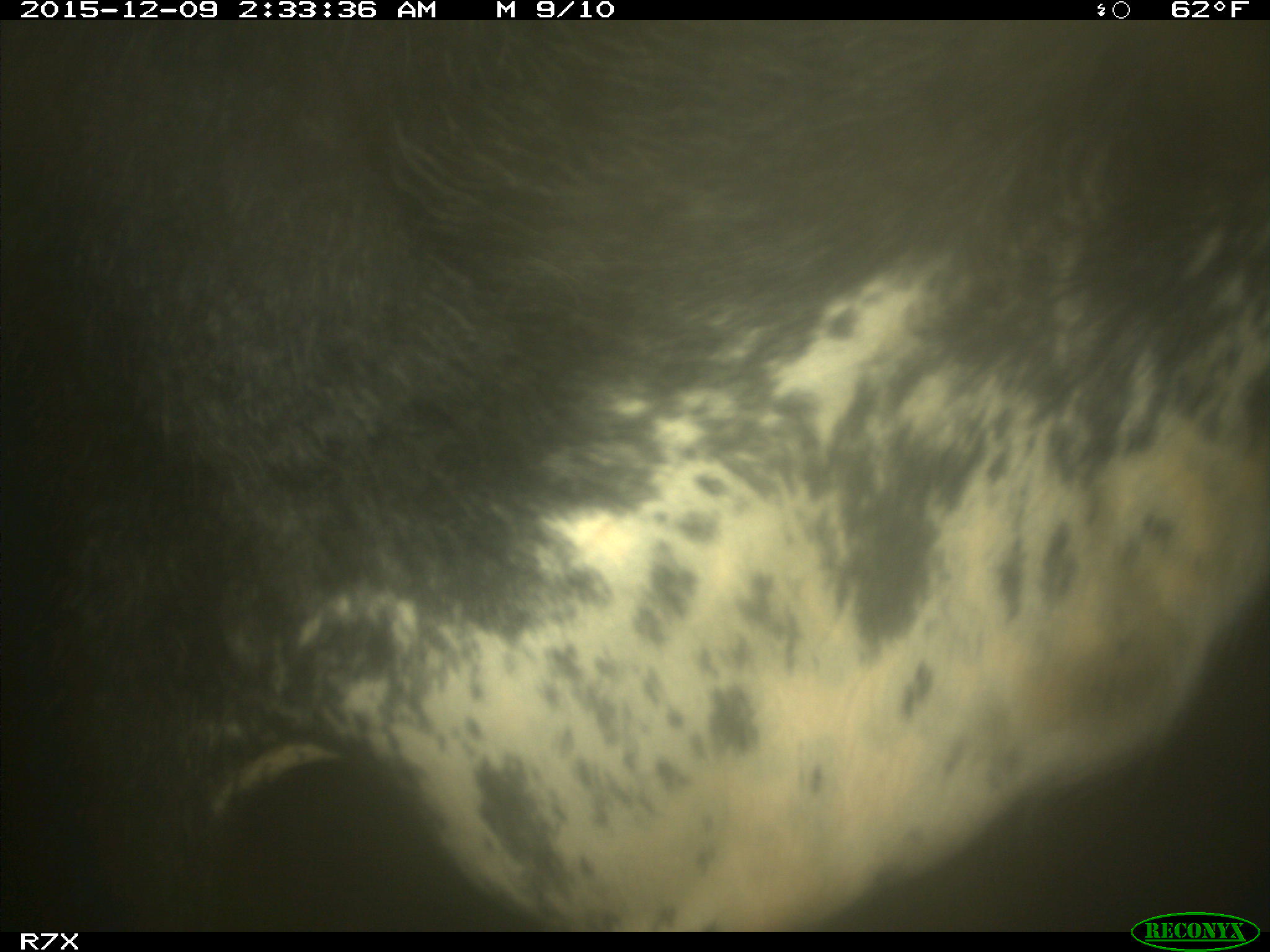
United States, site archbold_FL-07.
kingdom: Animalia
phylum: Chordata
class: Mammalia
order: Artiodactyla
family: Bovidae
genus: Bos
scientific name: Bos taurus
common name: domestic cow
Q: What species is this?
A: Bos taurus (domestic cow).